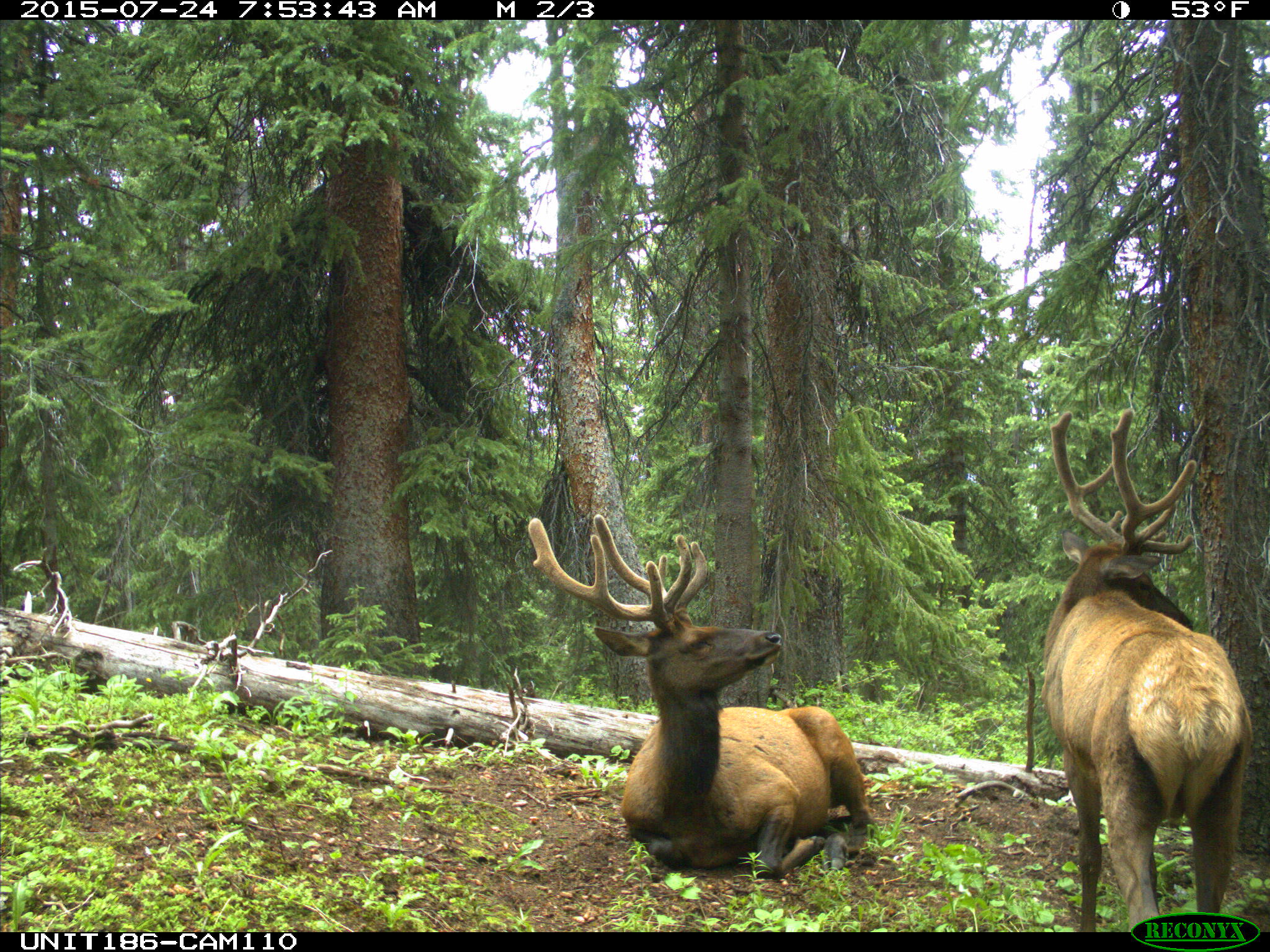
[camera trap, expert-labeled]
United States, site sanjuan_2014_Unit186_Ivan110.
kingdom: Animalia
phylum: Chordata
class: Mammalia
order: Artiodactyla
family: Cervidae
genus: Cervus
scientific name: Cervus elaphus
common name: red deer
Cervus elaphus (red deer).